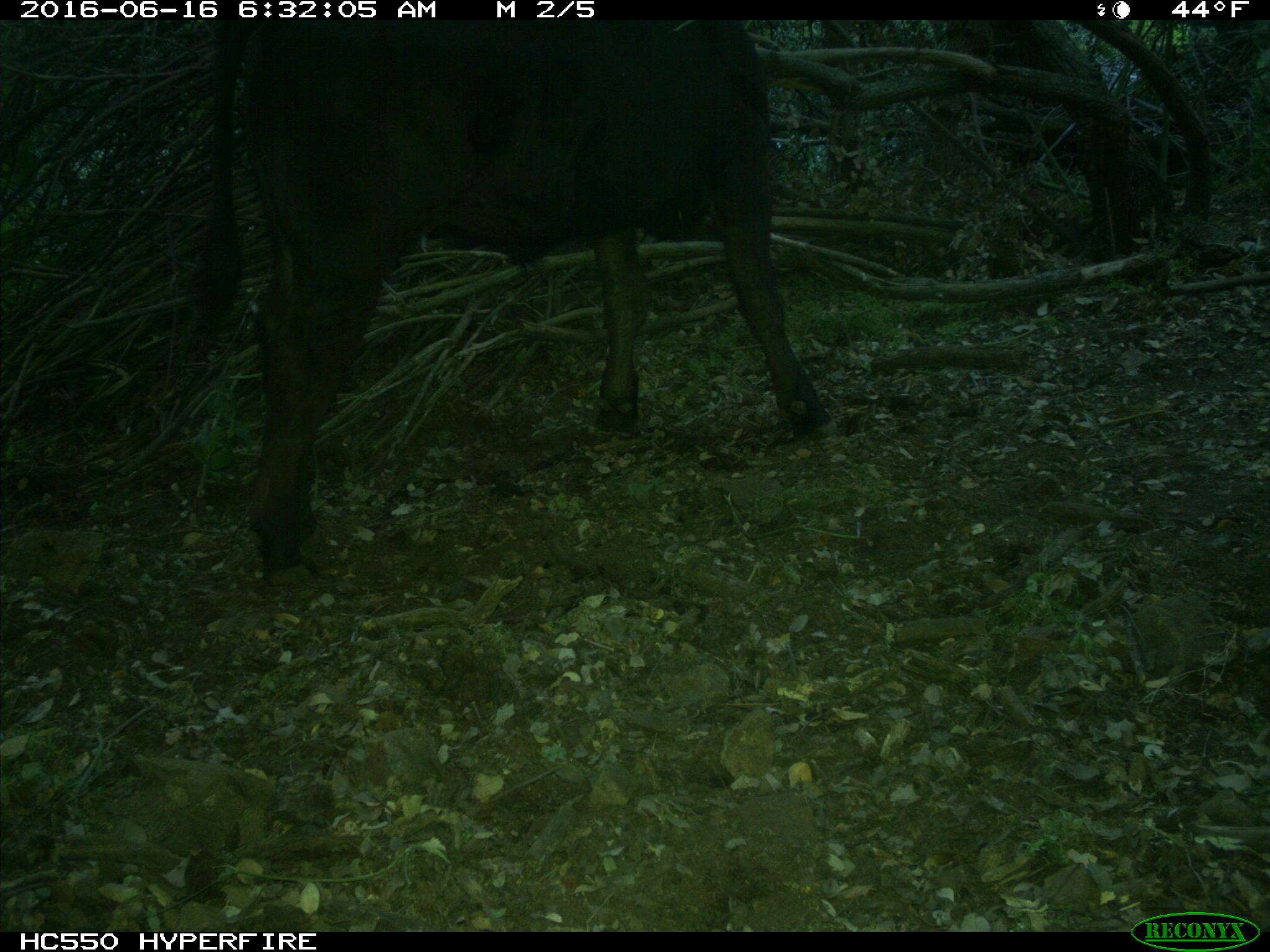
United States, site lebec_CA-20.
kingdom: Animalia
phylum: Chordata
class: Mammalia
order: Artiodactyla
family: Bovidae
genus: Bos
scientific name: Bos taurus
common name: domestic cow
Bos taurus (domestic cow).